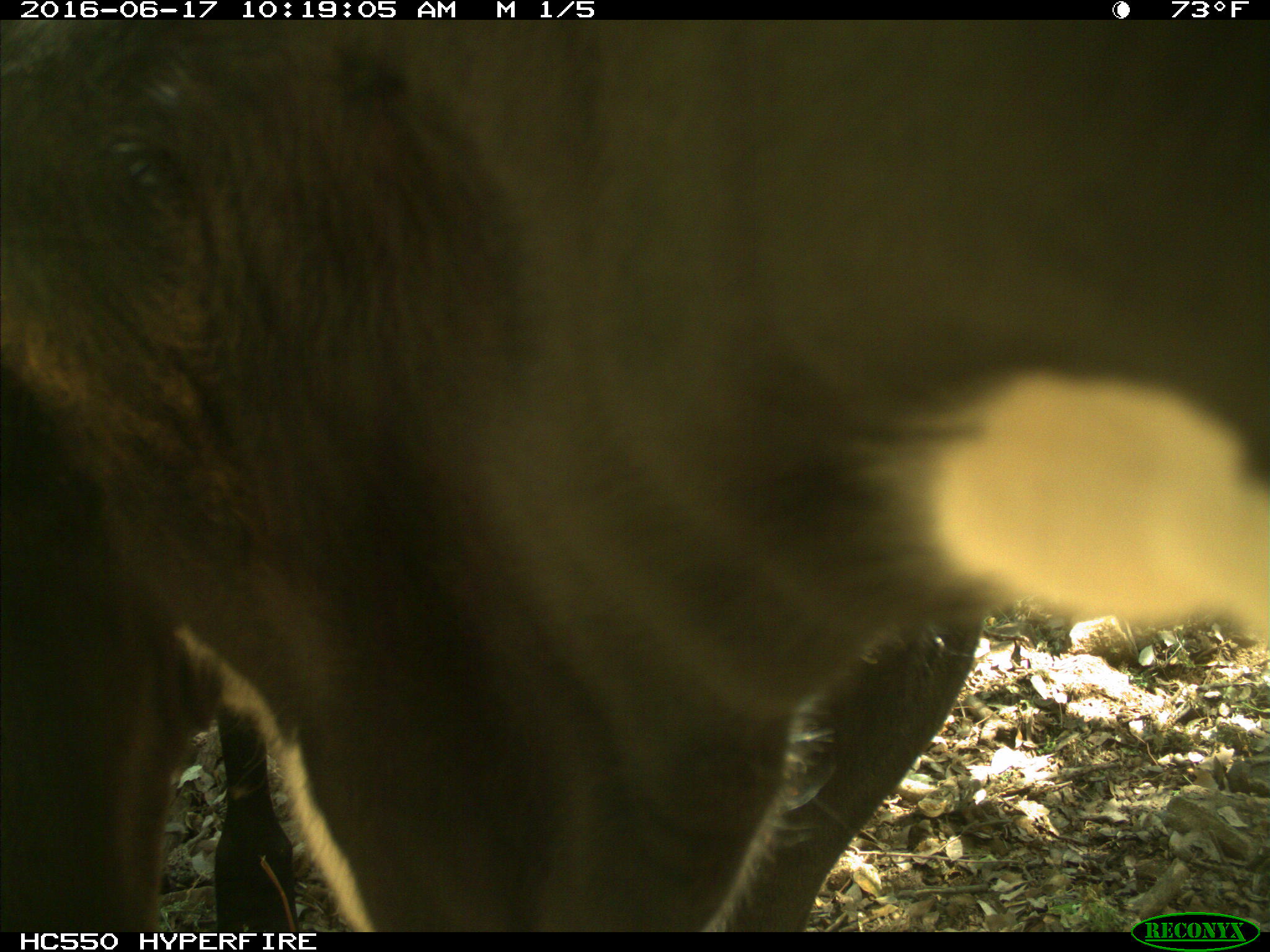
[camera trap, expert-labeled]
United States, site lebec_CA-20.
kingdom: Animalia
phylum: Chordata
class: Mammalia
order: Artiodactyla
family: Bovidae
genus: Bos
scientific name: Bos taurus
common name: domestic cow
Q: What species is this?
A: Bos taurus (domestic cow).